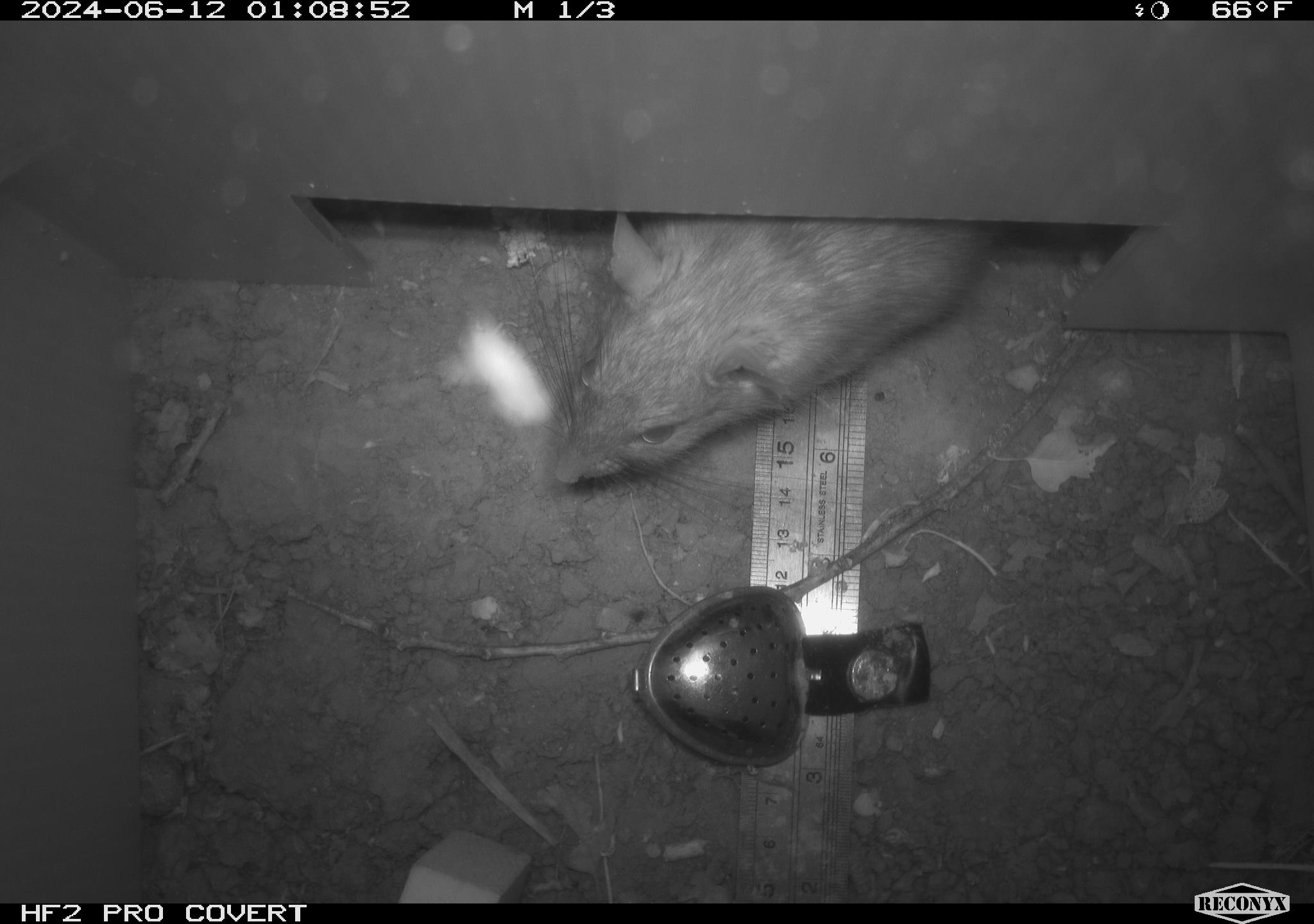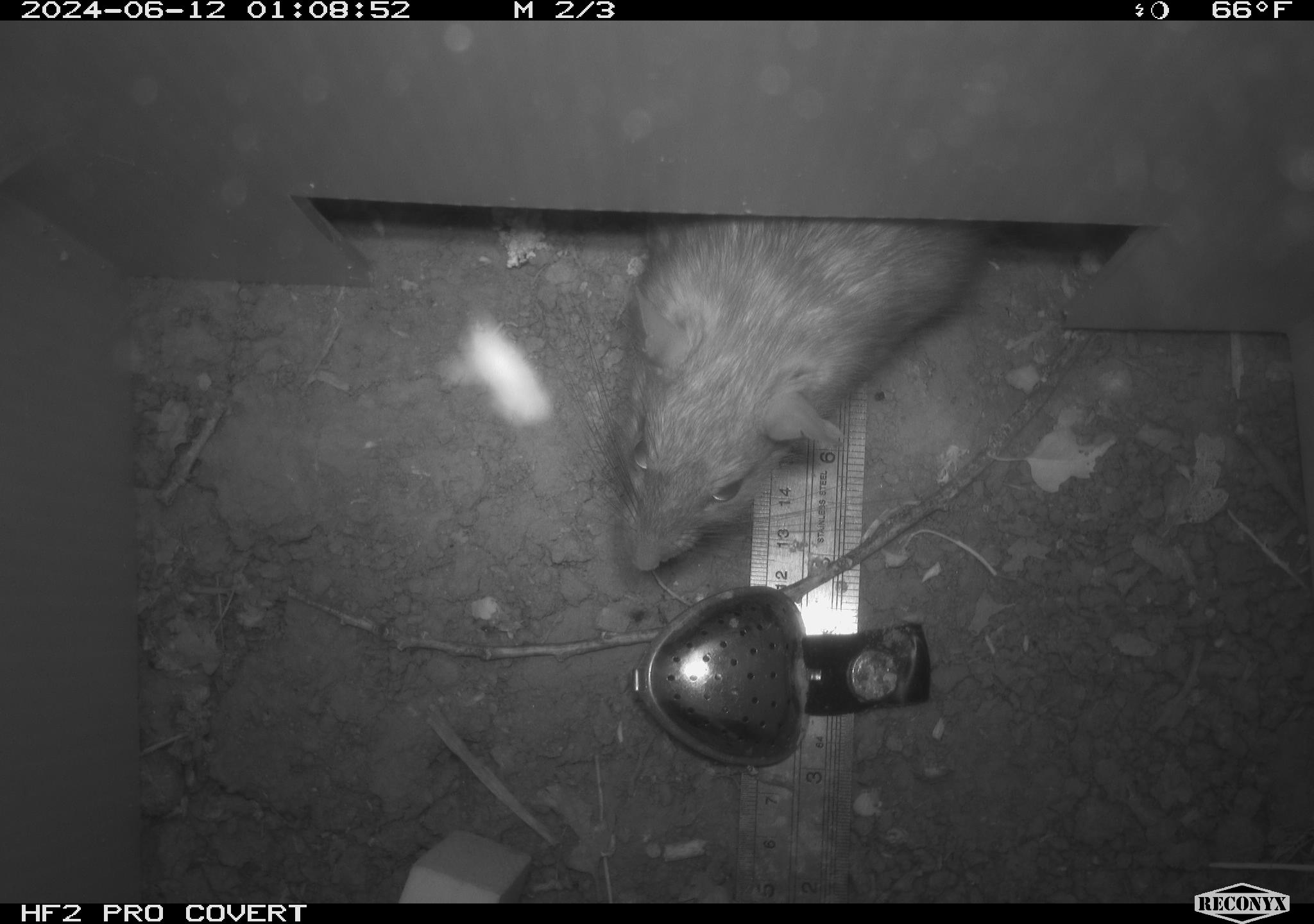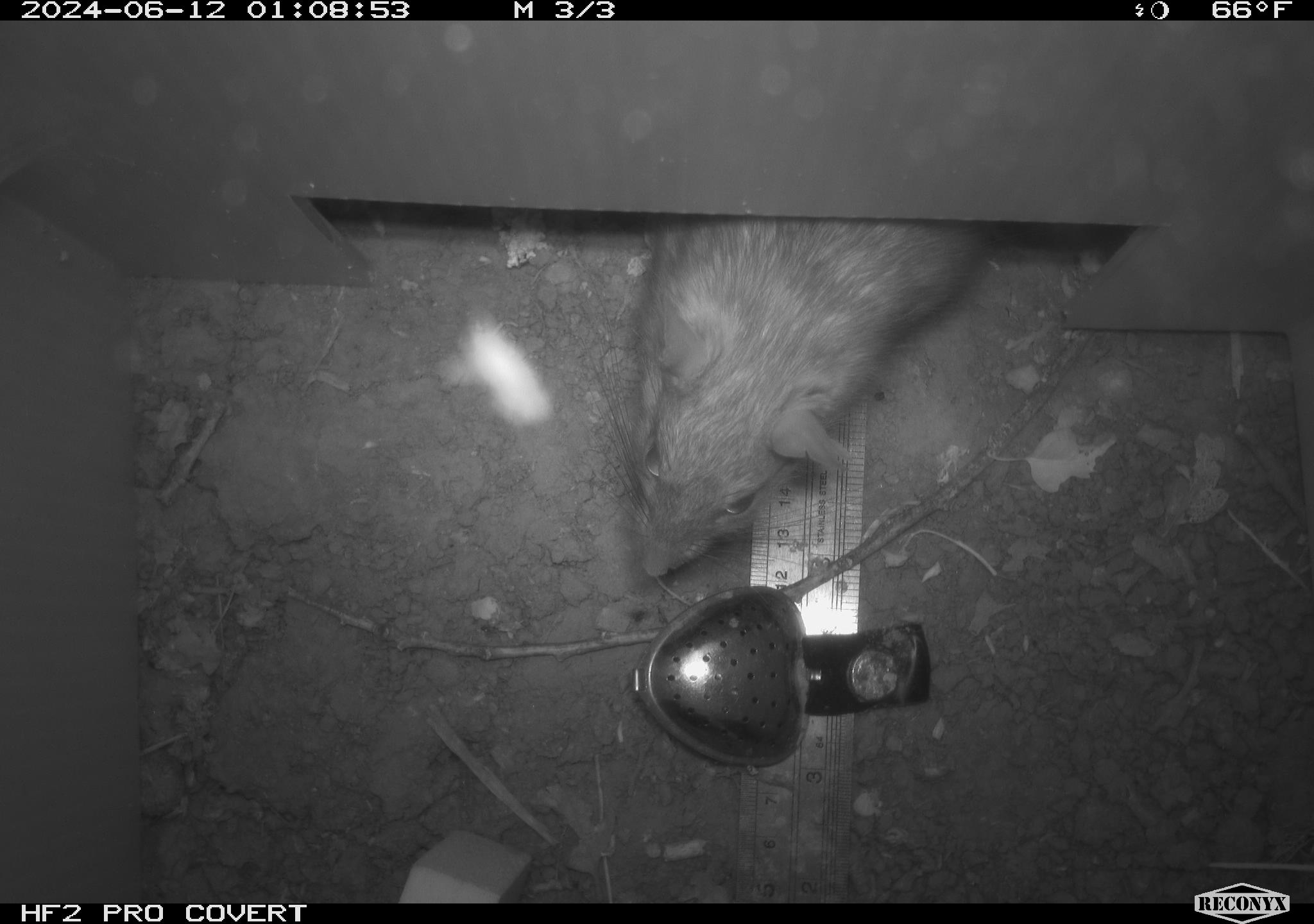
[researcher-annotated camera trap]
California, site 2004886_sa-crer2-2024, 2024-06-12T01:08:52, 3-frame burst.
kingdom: Animalia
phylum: Chordata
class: Mammalia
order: Rodentia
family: Muridae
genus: Rattus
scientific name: Rattus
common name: rat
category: rattus species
Rattus species (rat) (Rattus).